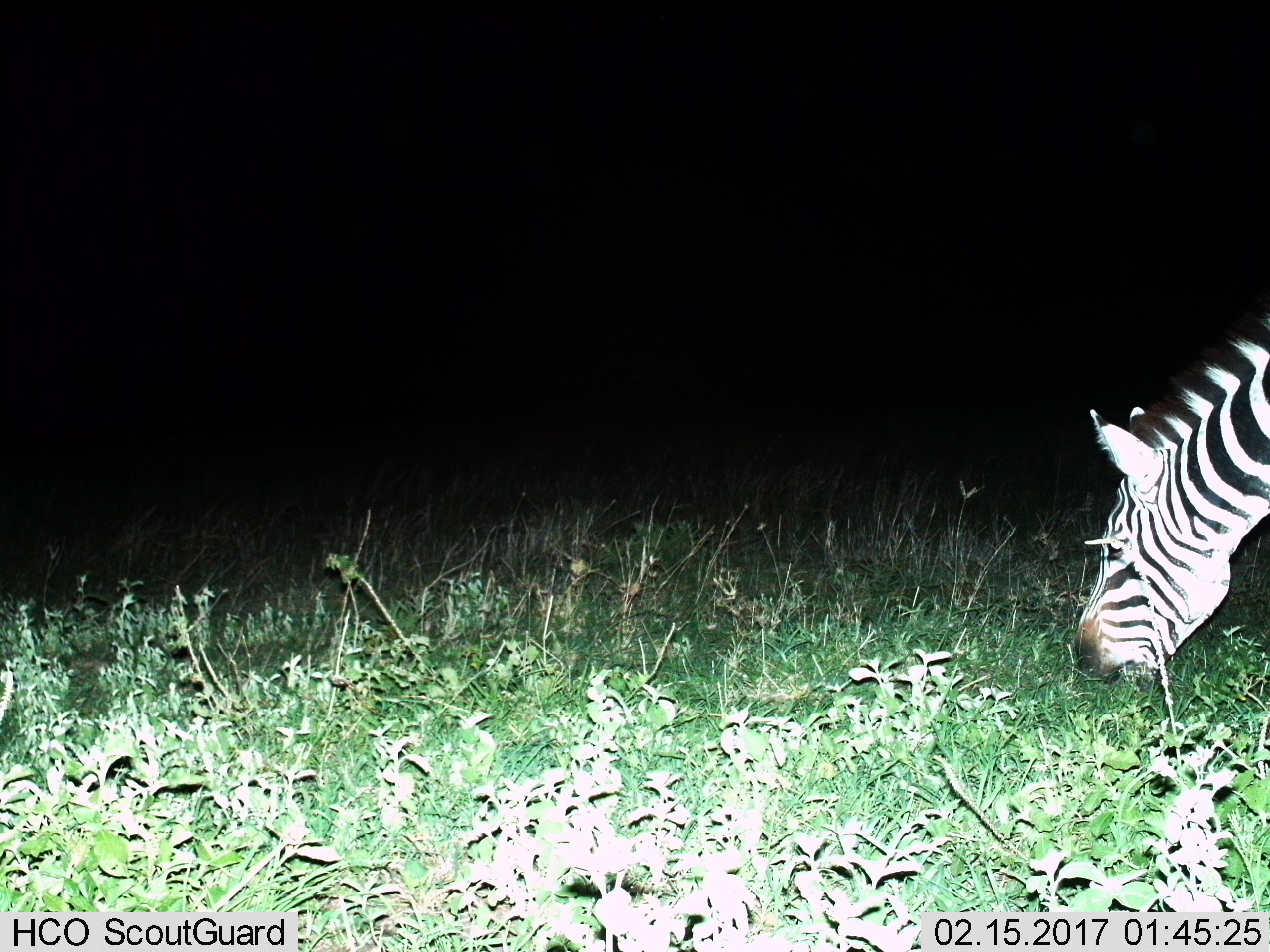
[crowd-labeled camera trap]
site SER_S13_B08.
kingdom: Animalia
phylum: Chordata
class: Mammalia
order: Perissodactyla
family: Equidae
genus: Equus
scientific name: Equus quagga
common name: plains zebra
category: zebraplains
Zebraplains (plains zebra) (Equus quagga), count 1. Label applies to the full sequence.